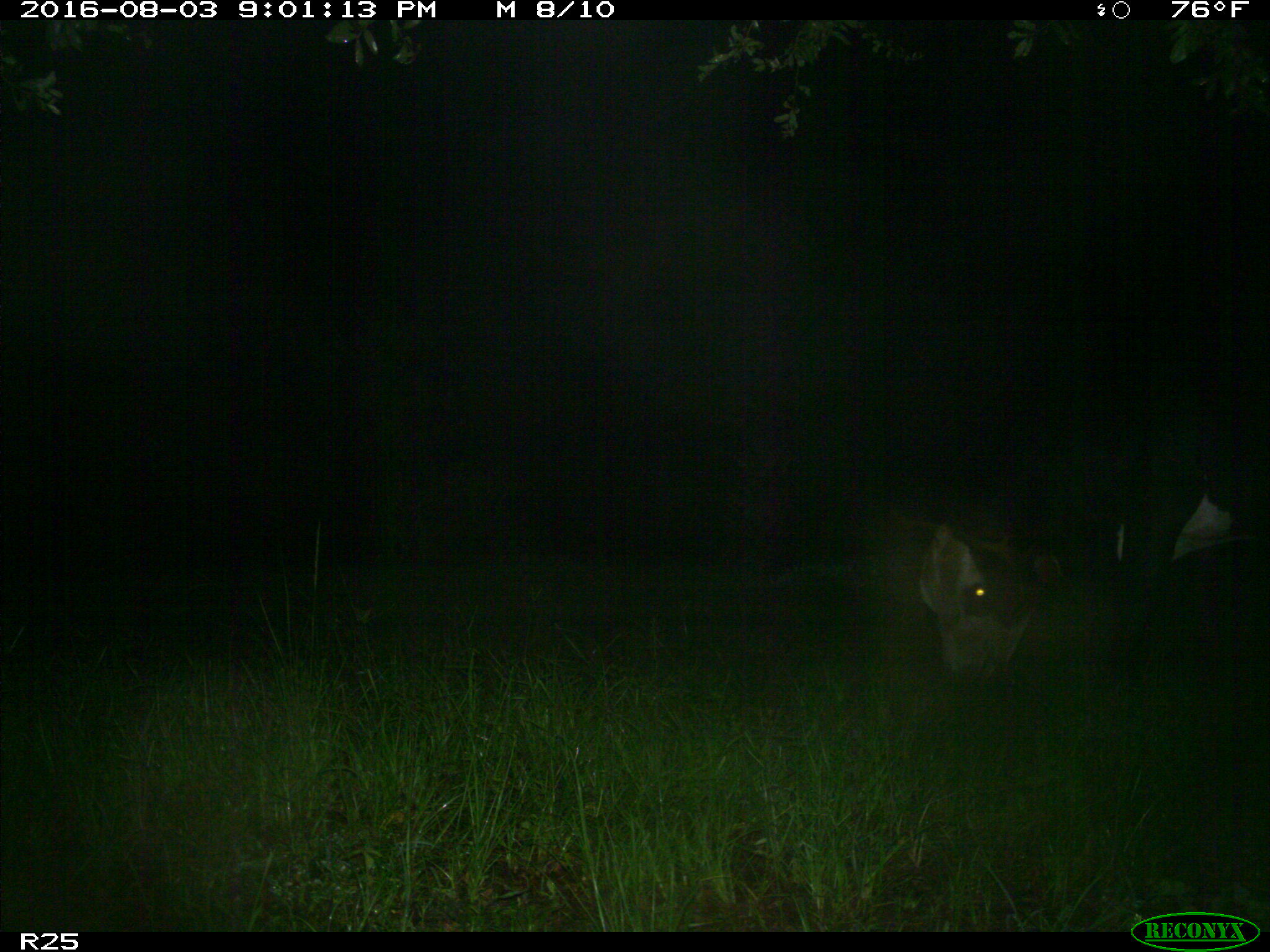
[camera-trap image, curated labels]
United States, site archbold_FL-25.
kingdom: Animalia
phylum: Chordata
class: Mammalia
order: Artiodactyla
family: Bovidae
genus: Bos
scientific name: Bos taurus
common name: domestic cow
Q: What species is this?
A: Bos taurus (domestic cow).